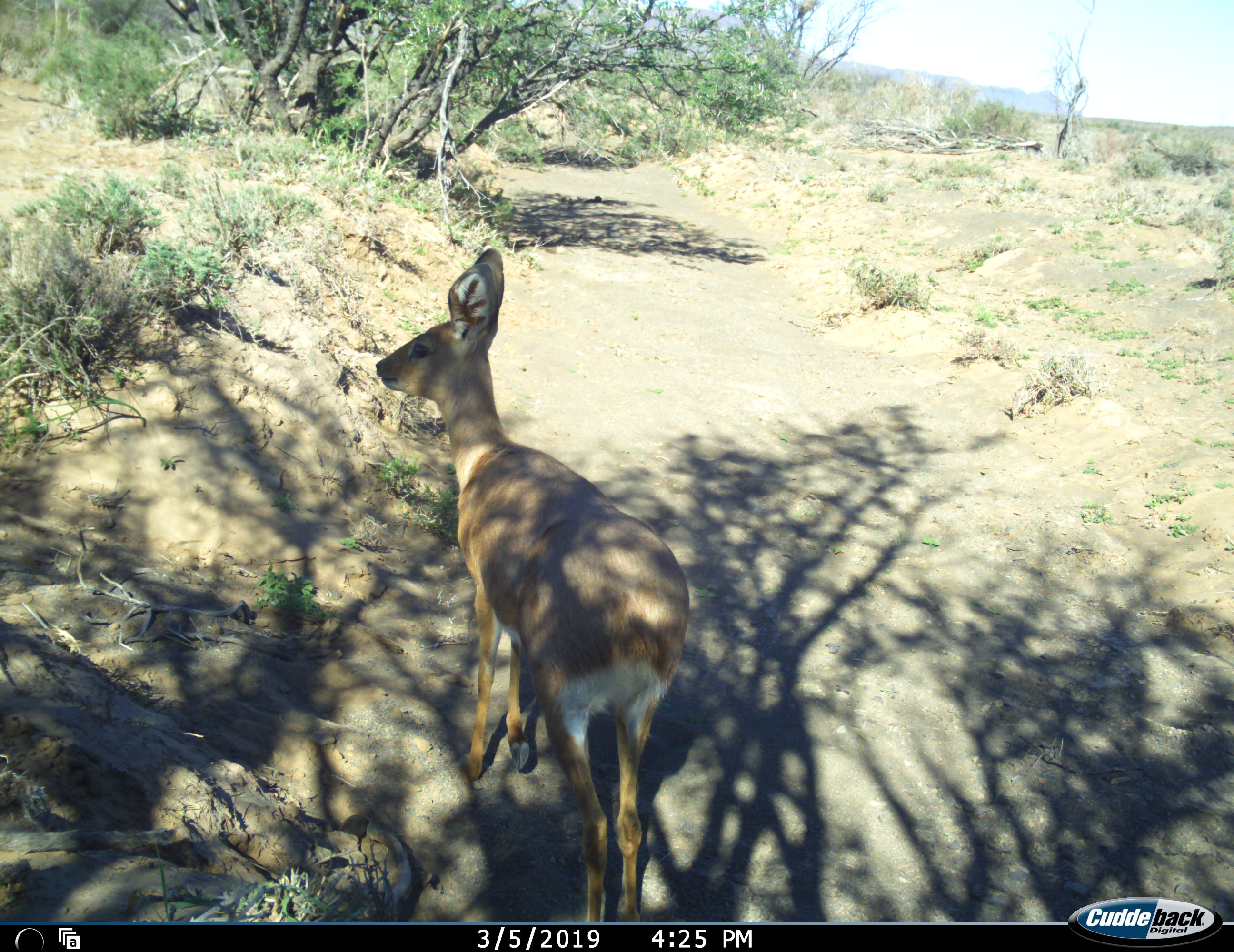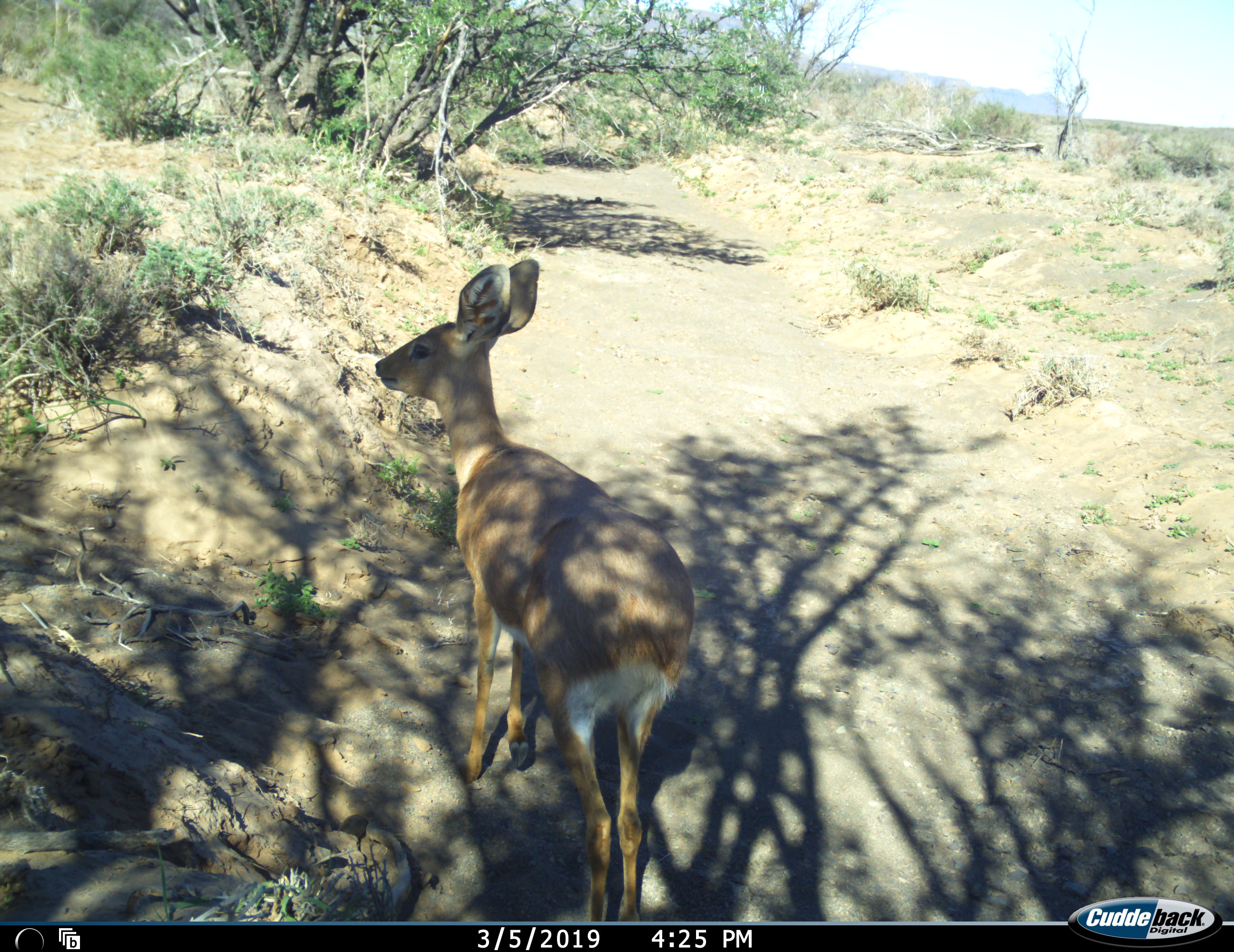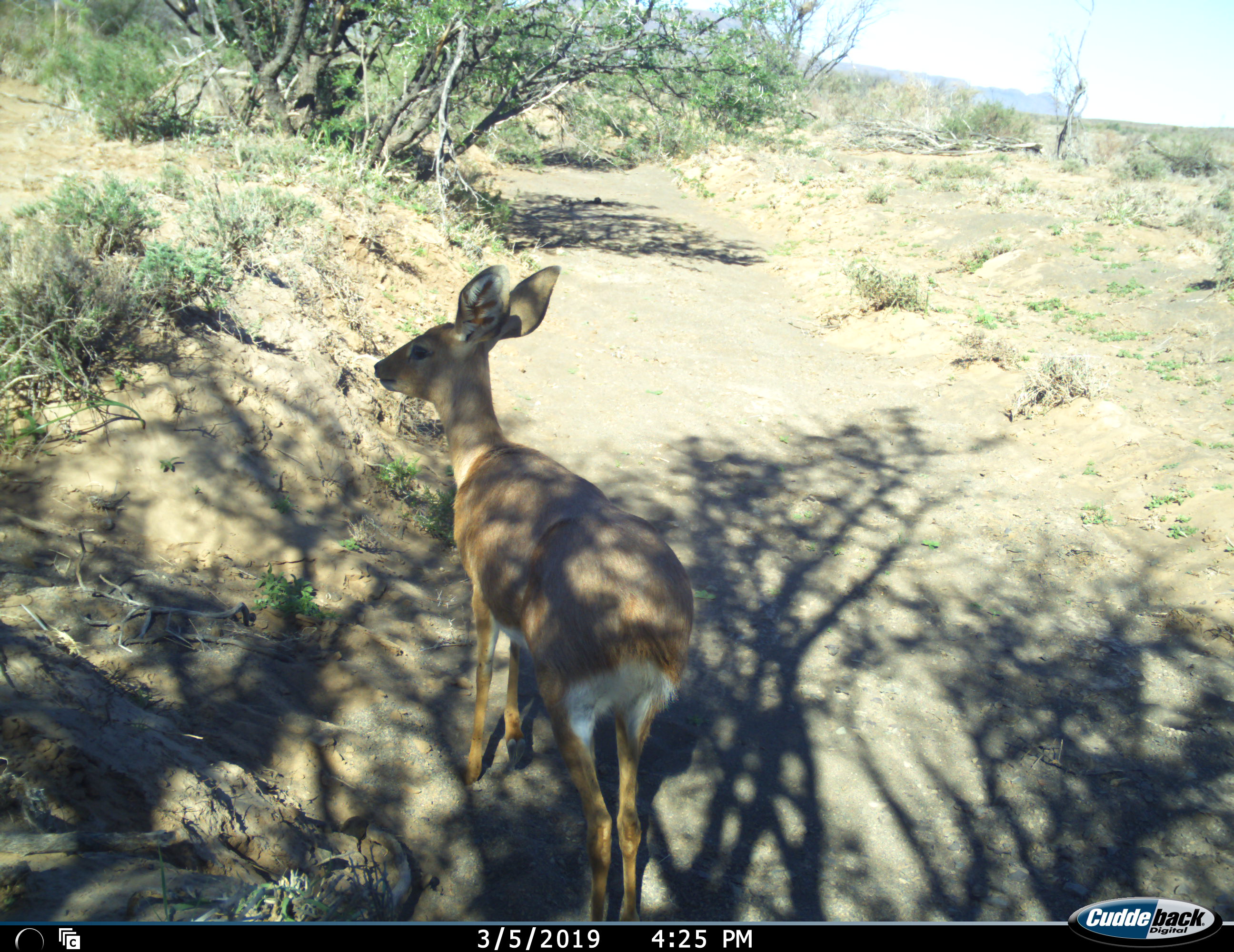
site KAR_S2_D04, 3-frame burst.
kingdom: Animalia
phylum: Chordata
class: Mammalia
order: Artiodactyla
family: Bovidae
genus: Raphicerus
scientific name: Raphicerus campestris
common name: steenbok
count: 1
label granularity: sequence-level